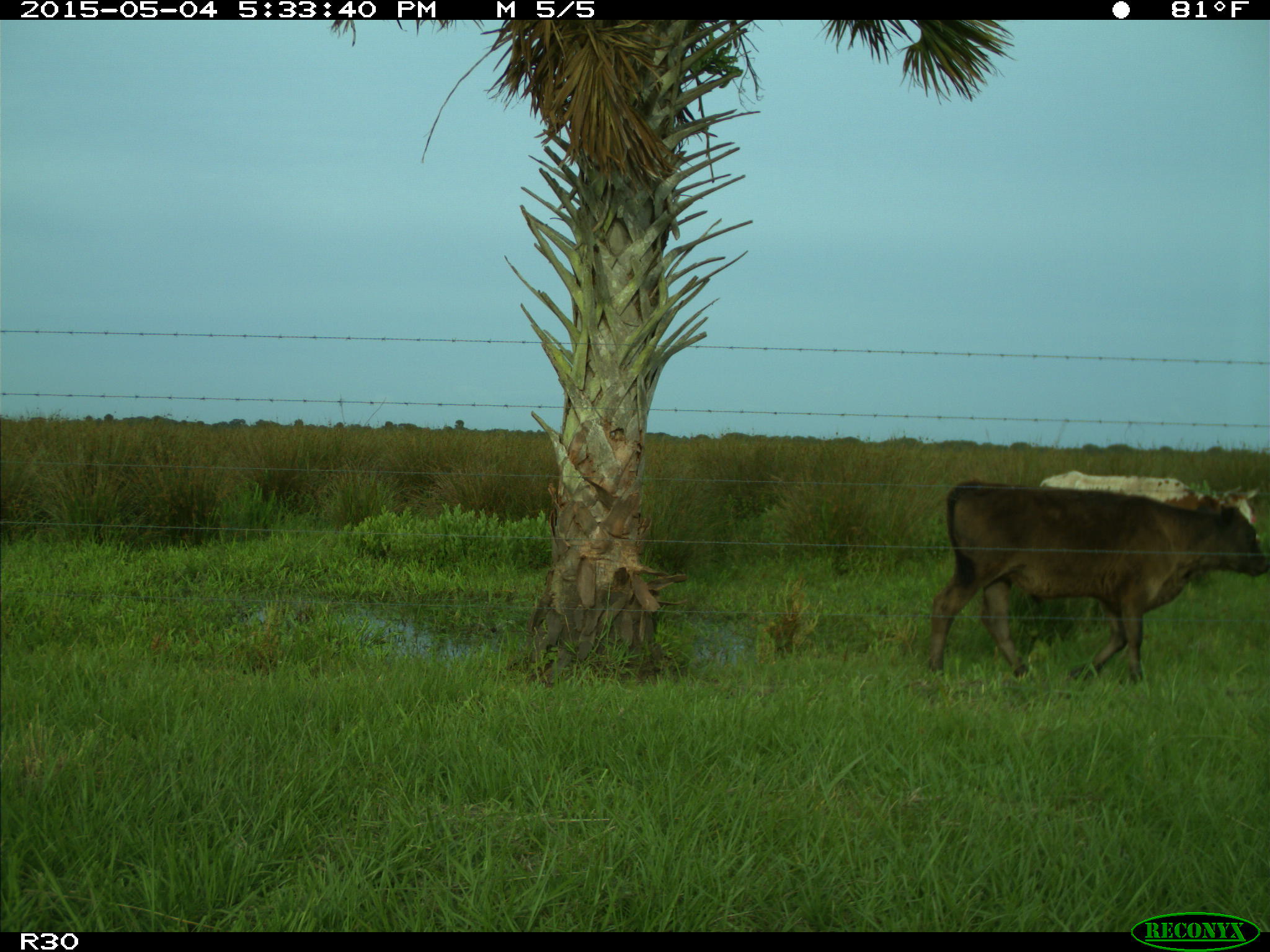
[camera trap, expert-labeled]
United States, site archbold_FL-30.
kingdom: Animalia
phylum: Chordata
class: Mammalia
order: Artiodactyla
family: Bovidae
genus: Bos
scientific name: Bos taurus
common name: domestic cow